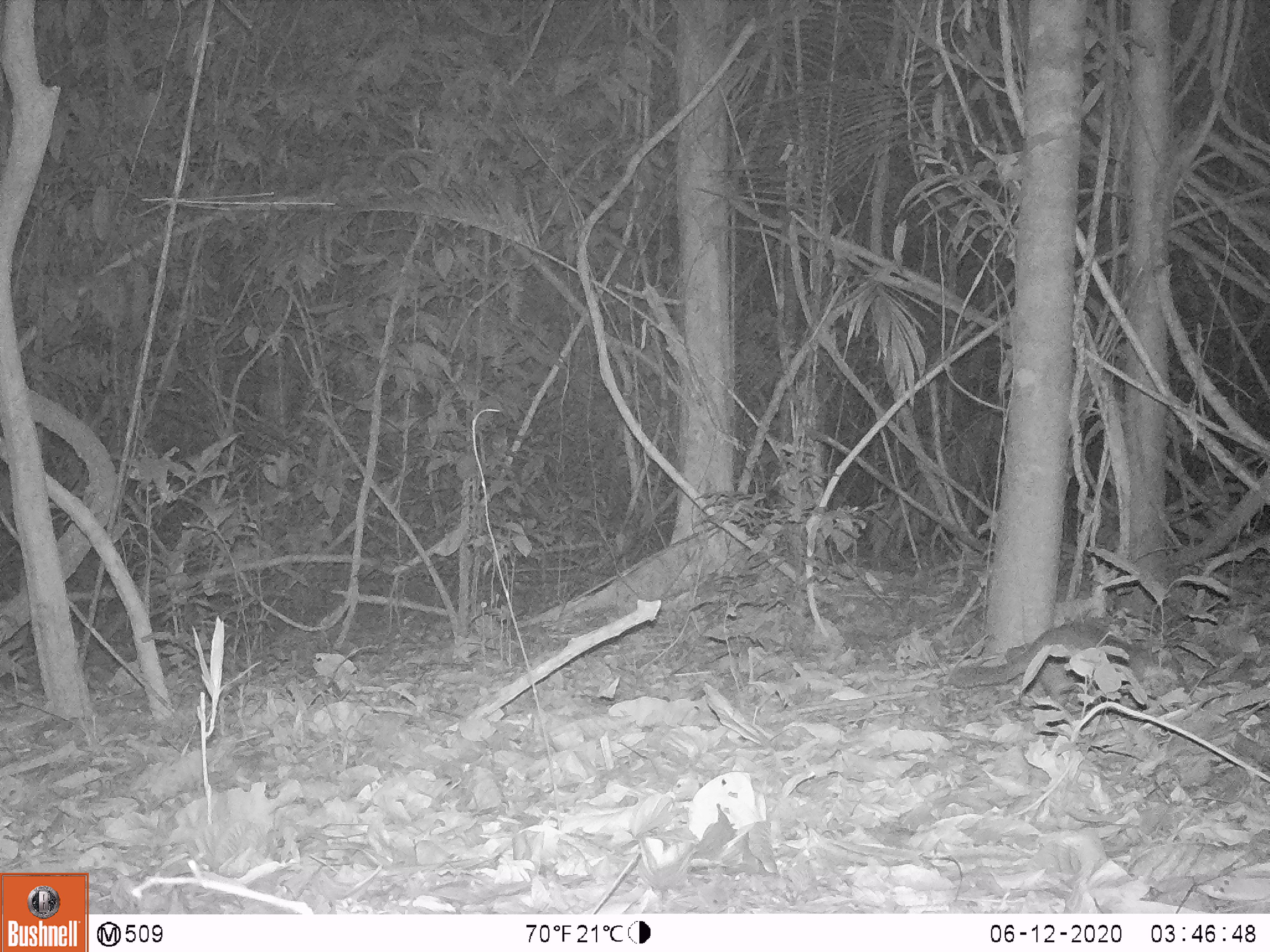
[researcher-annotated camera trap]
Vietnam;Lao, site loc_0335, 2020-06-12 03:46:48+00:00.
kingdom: Animalia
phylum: Chordata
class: Mammalia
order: Carnivora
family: Mustelidae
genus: Melogale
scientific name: Melogale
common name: ferret badger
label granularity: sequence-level